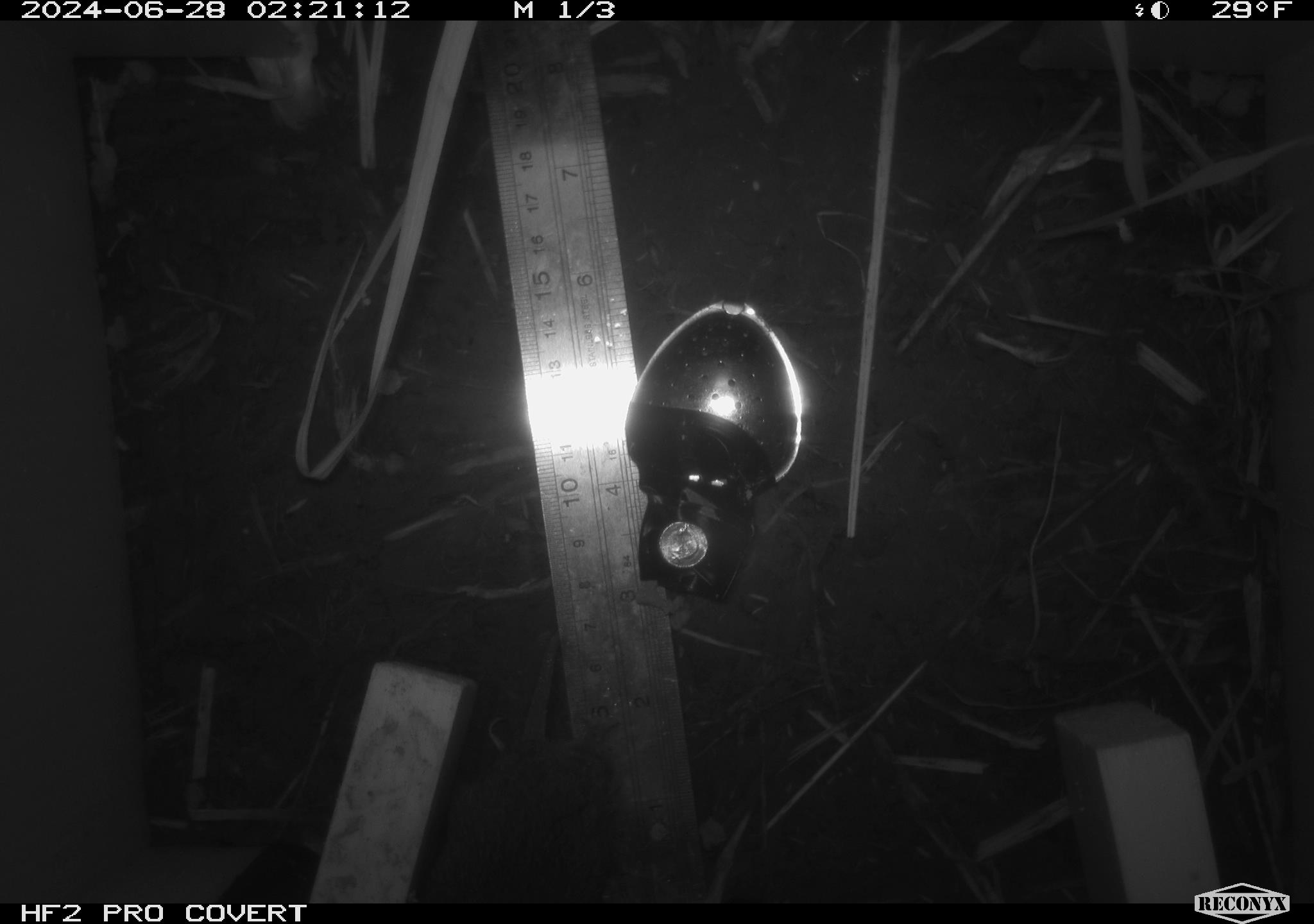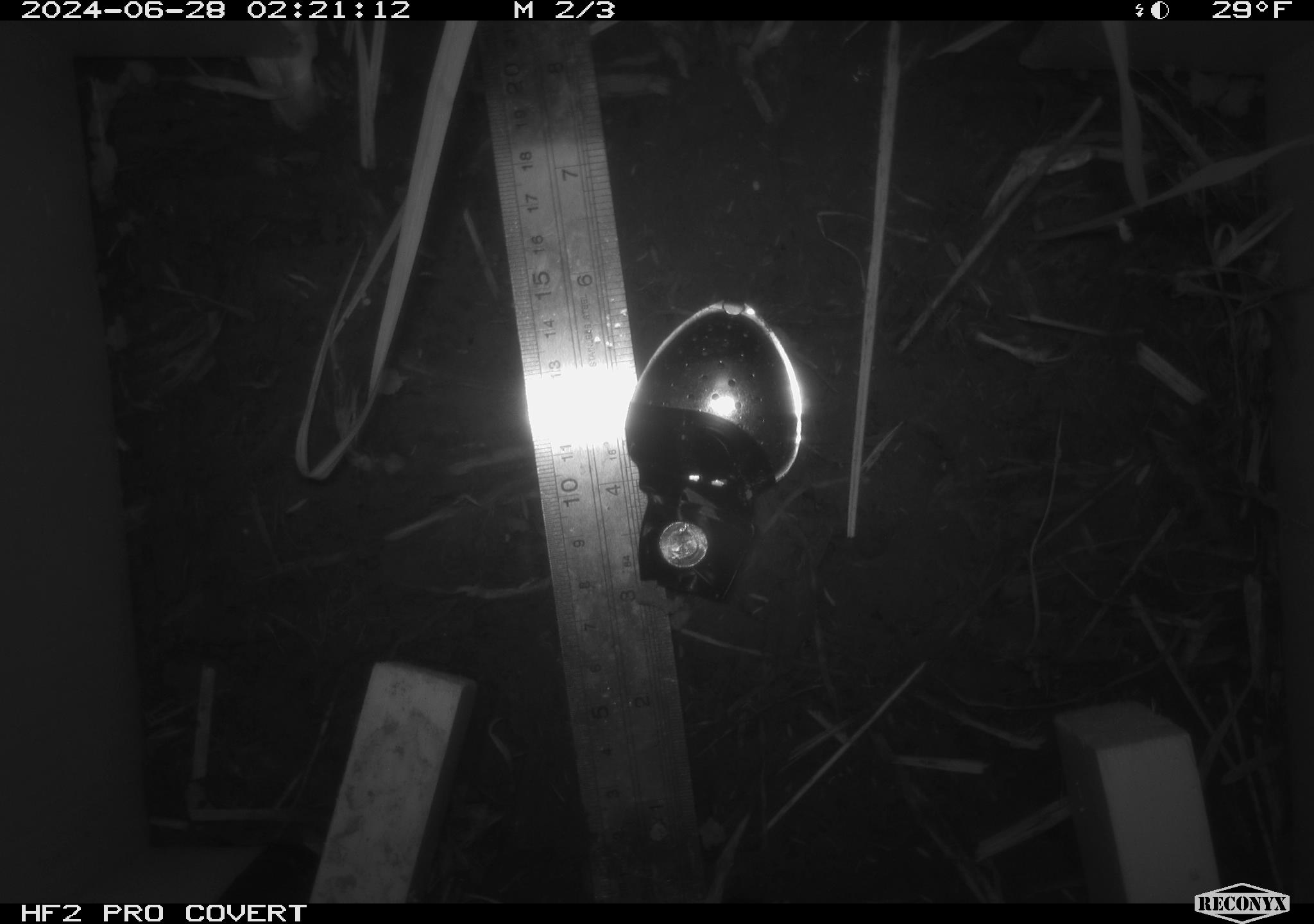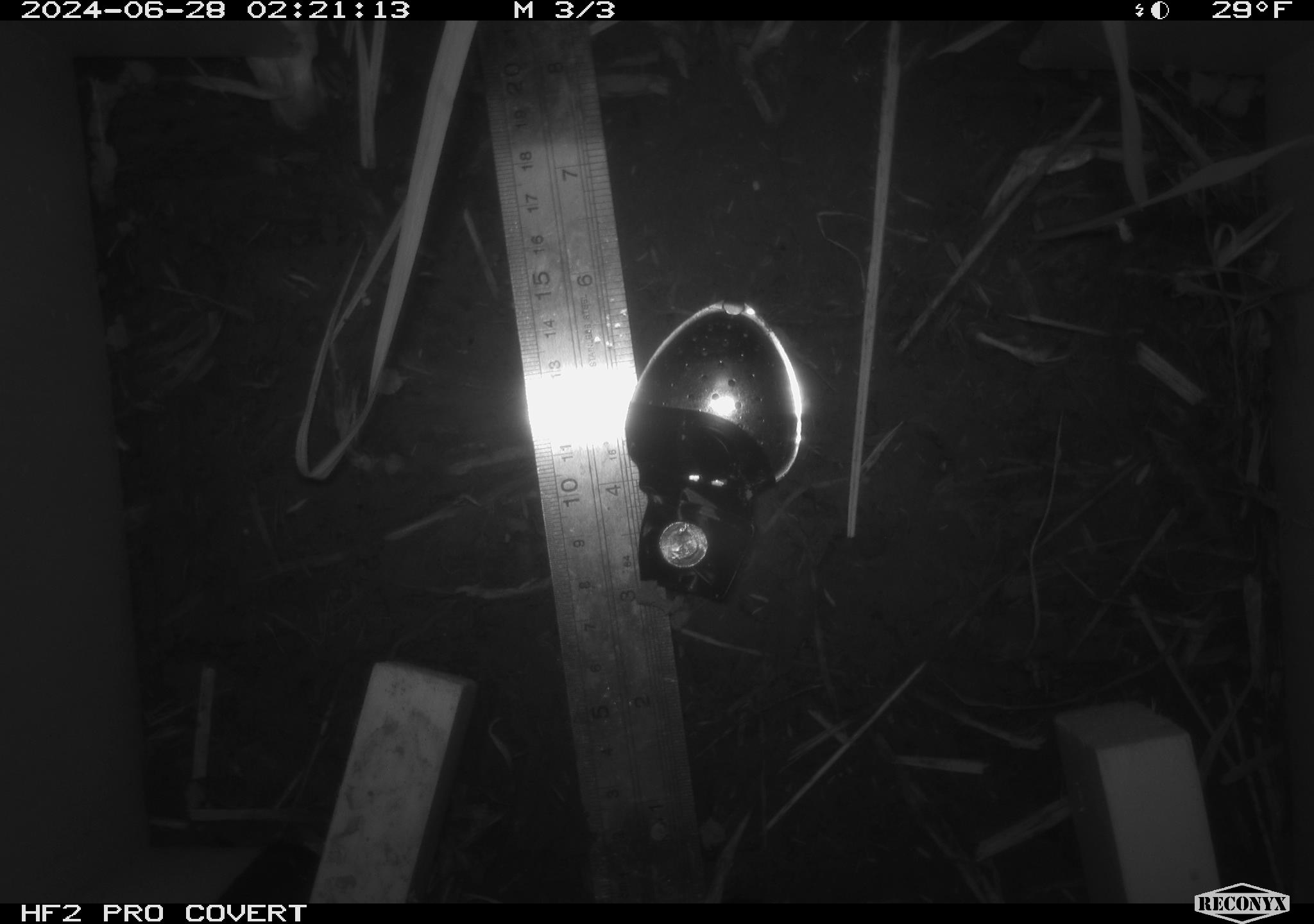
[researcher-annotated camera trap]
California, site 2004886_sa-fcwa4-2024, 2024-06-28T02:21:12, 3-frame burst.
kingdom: Animalia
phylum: Chordata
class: Mammalia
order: Rodentia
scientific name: Rodentia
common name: mouse species